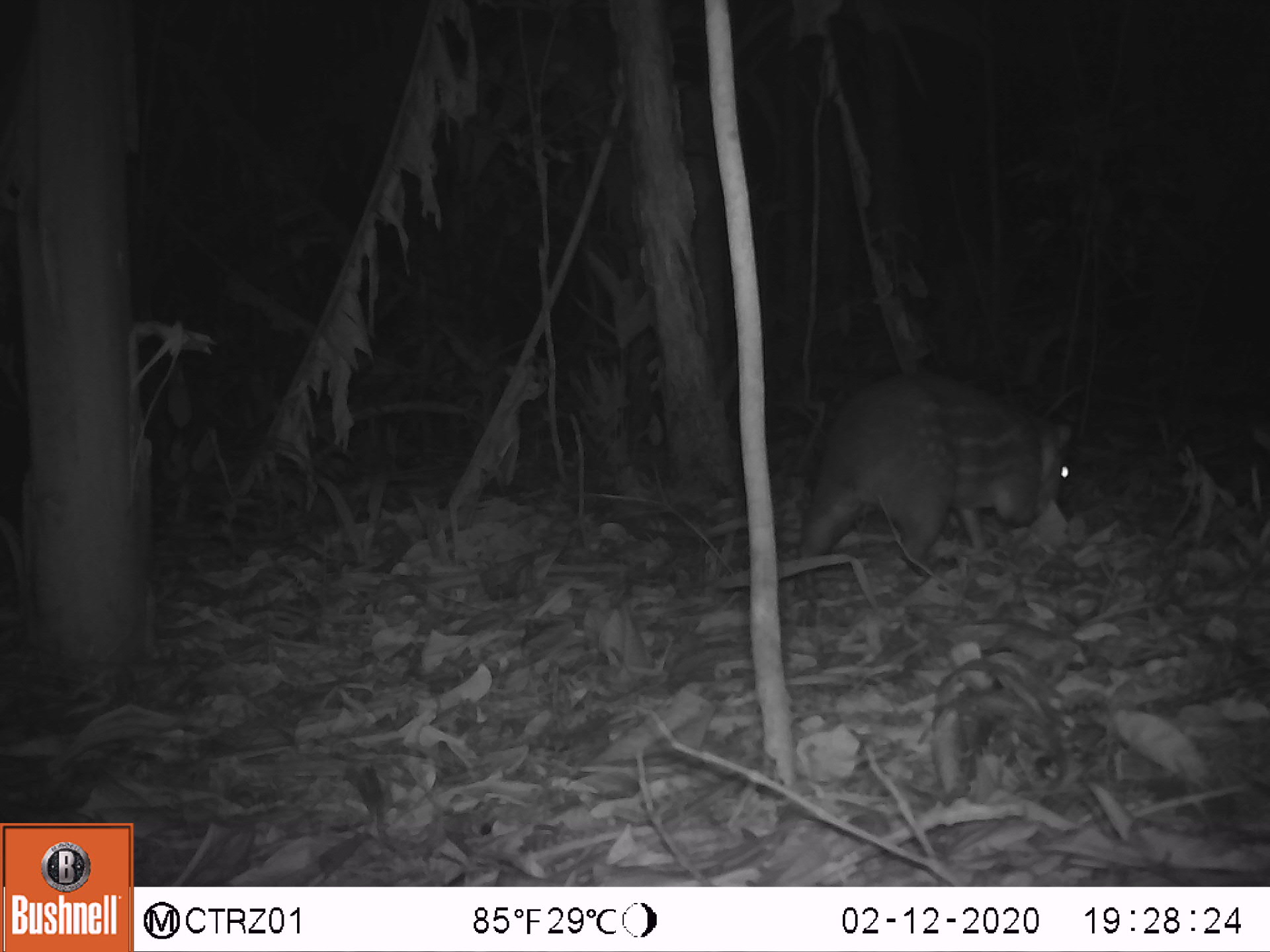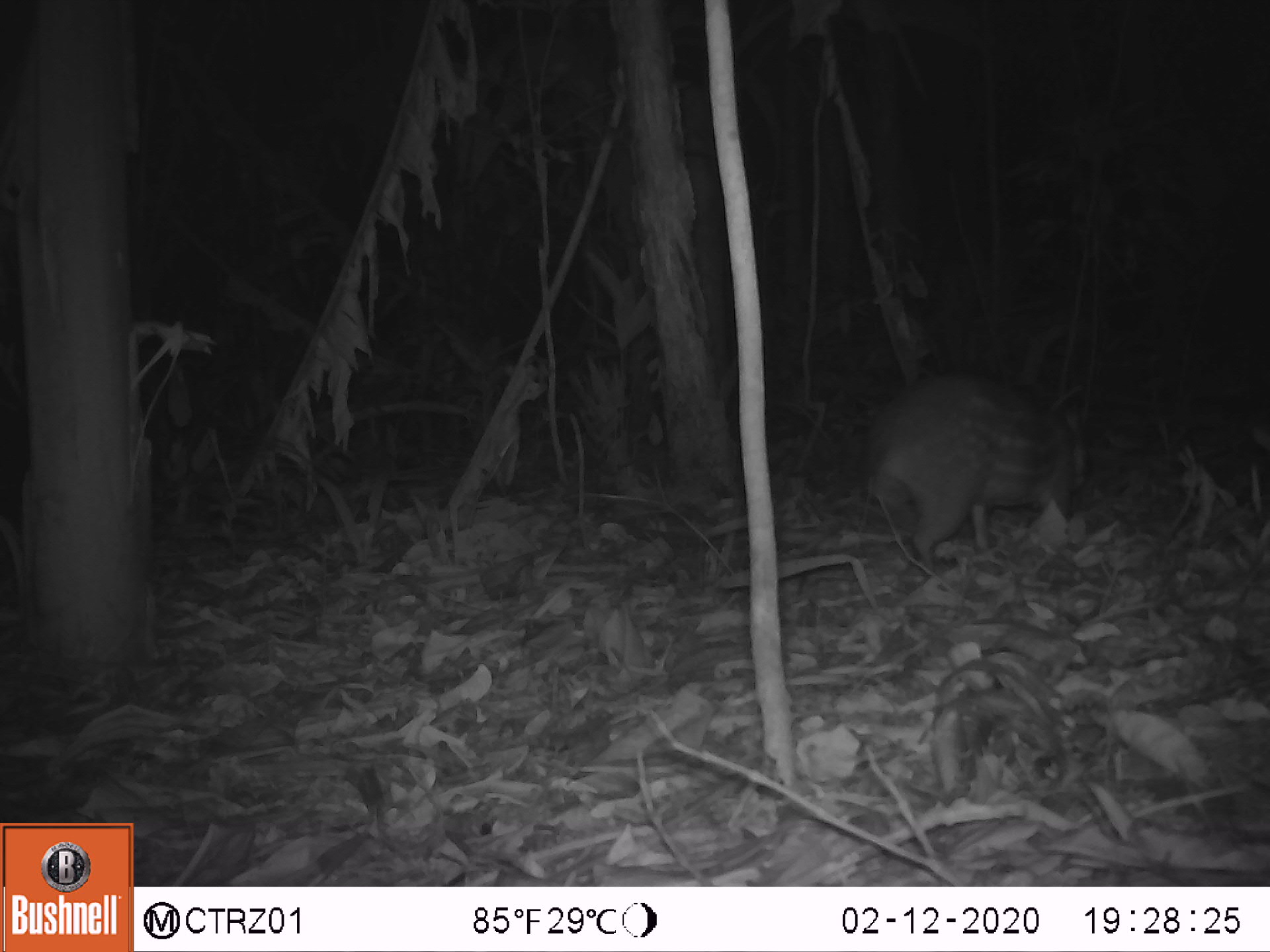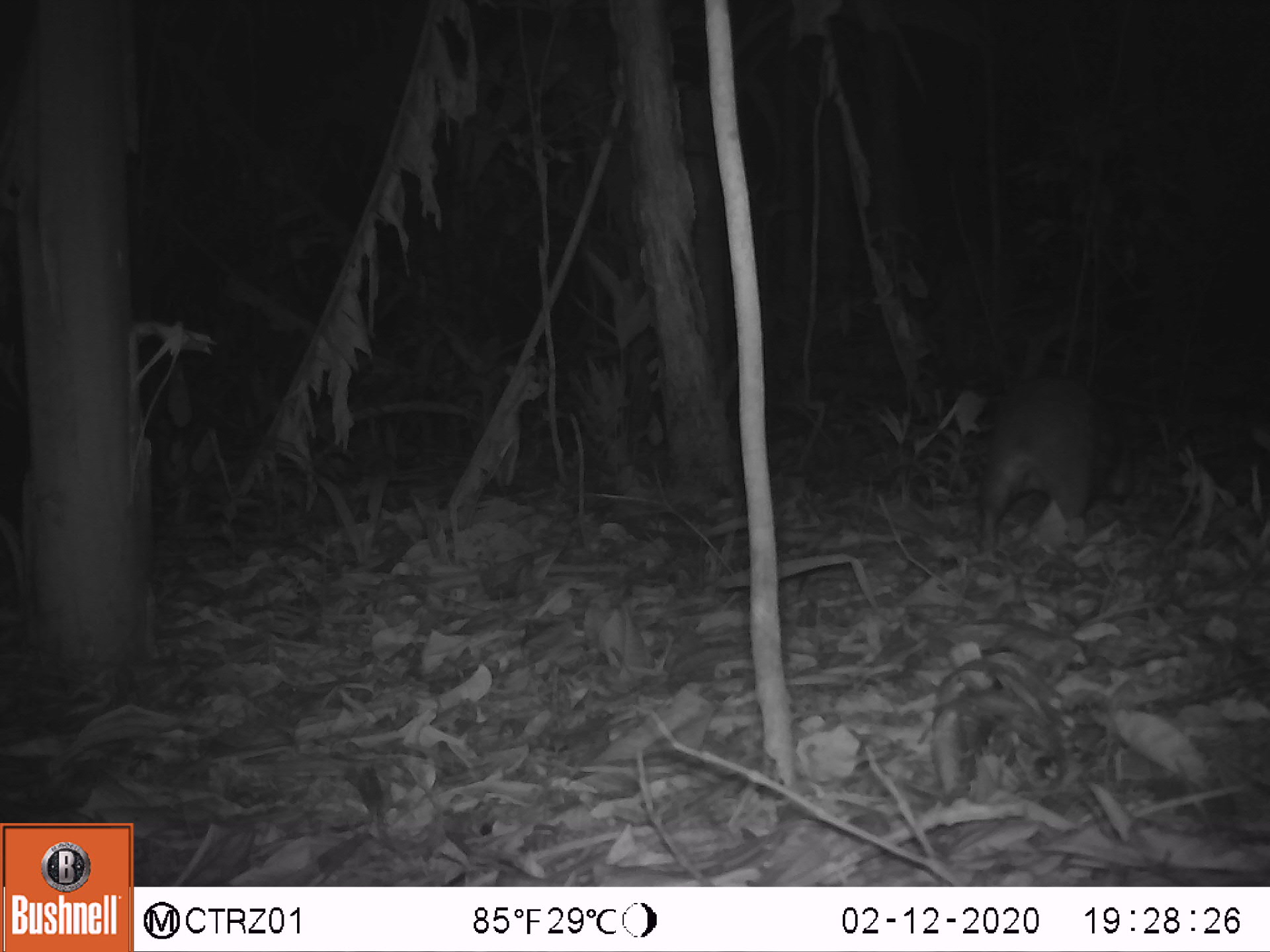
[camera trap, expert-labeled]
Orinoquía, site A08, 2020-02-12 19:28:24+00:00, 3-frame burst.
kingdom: Animalia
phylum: Chordata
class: Mammalia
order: Rodentia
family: Cuniculidae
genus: Cuniculus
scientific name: Cuniculus paca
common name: spotted paca